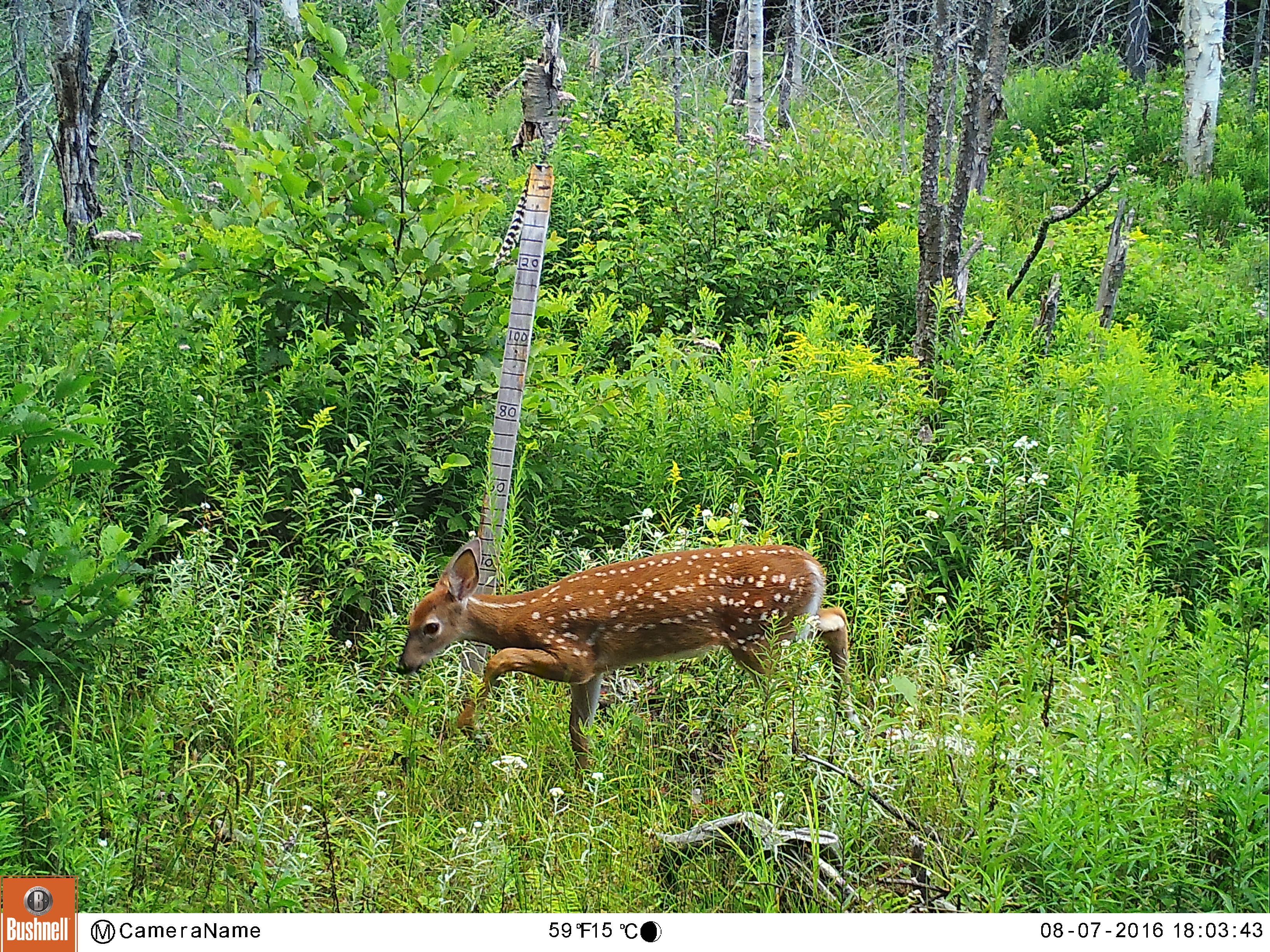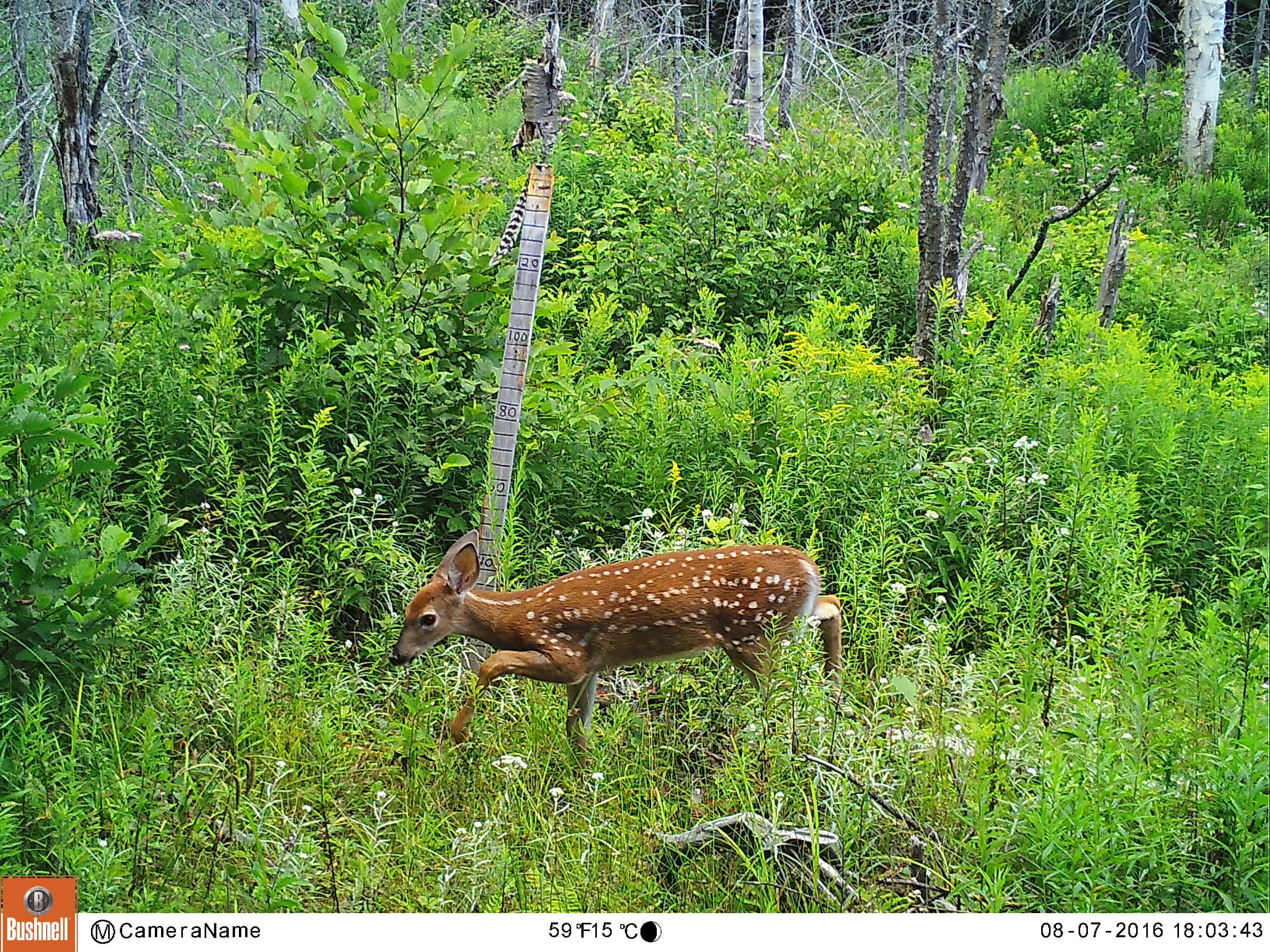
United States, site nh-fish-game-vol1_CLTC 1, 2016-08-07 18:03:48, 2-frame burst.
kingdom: Animalia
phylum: Chordata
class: Mammalia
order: Artiodactyla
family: Cervidae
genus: Odocoileus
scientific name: Odocoileus virginianus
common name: white-tailed deer